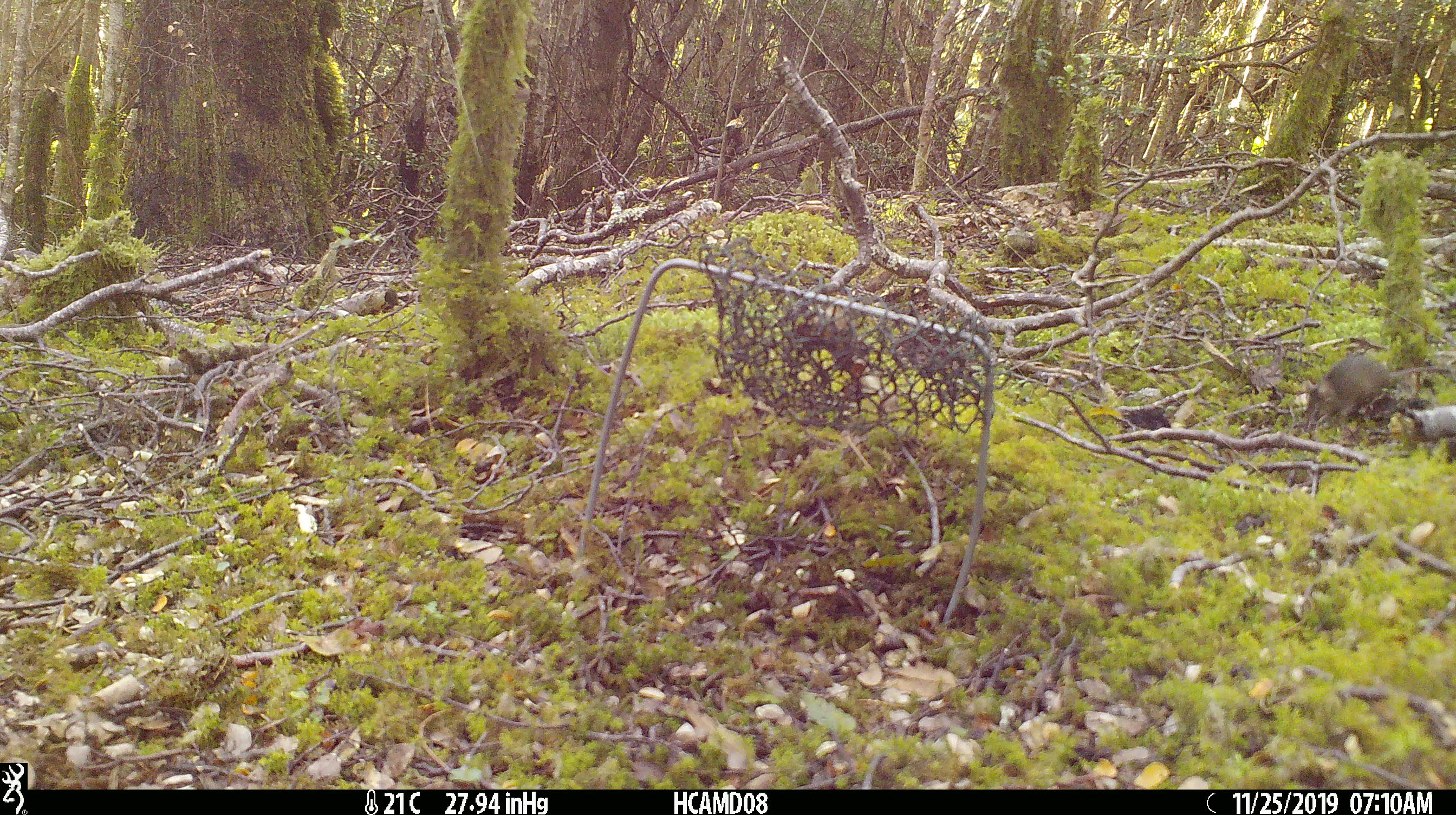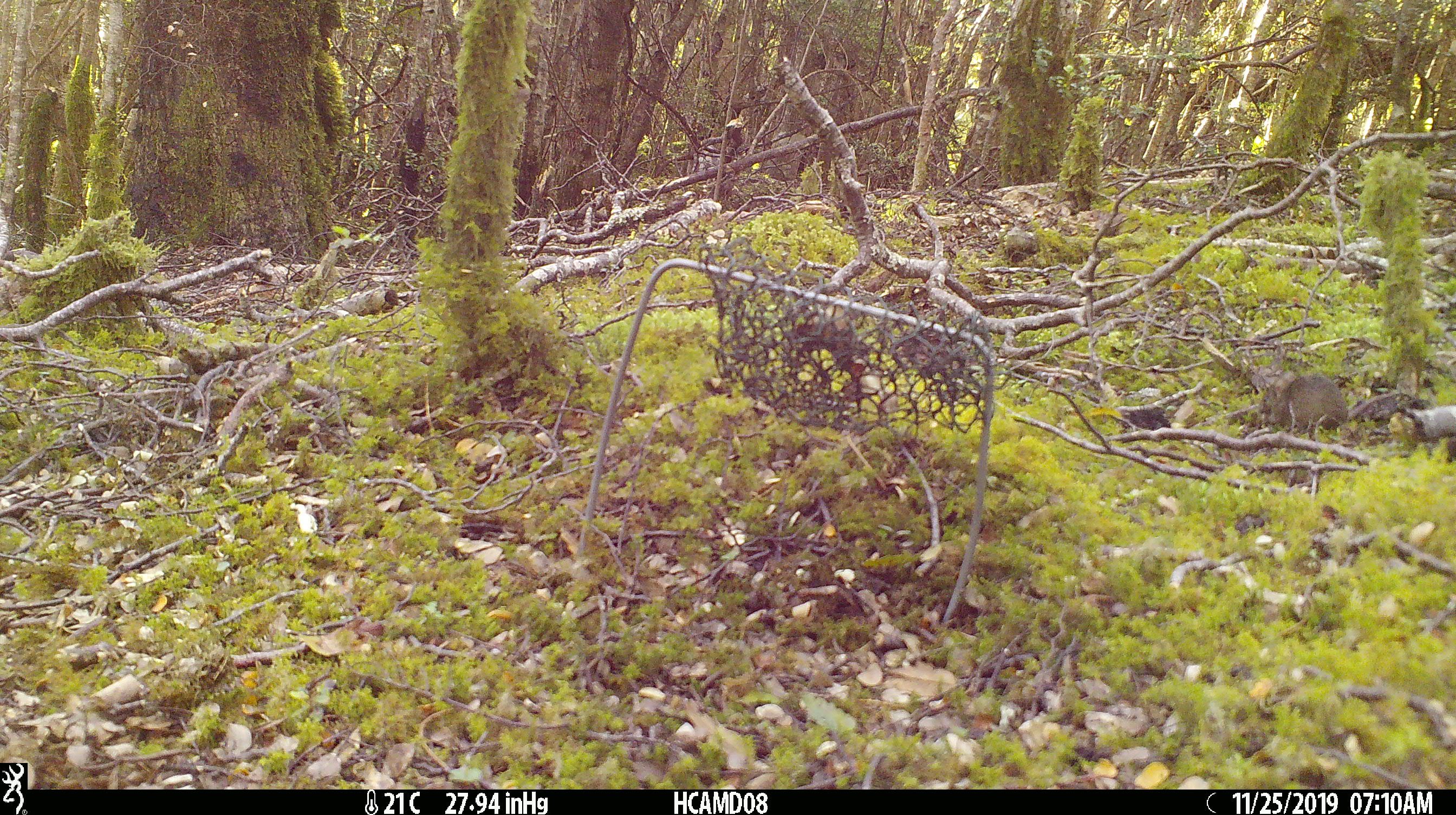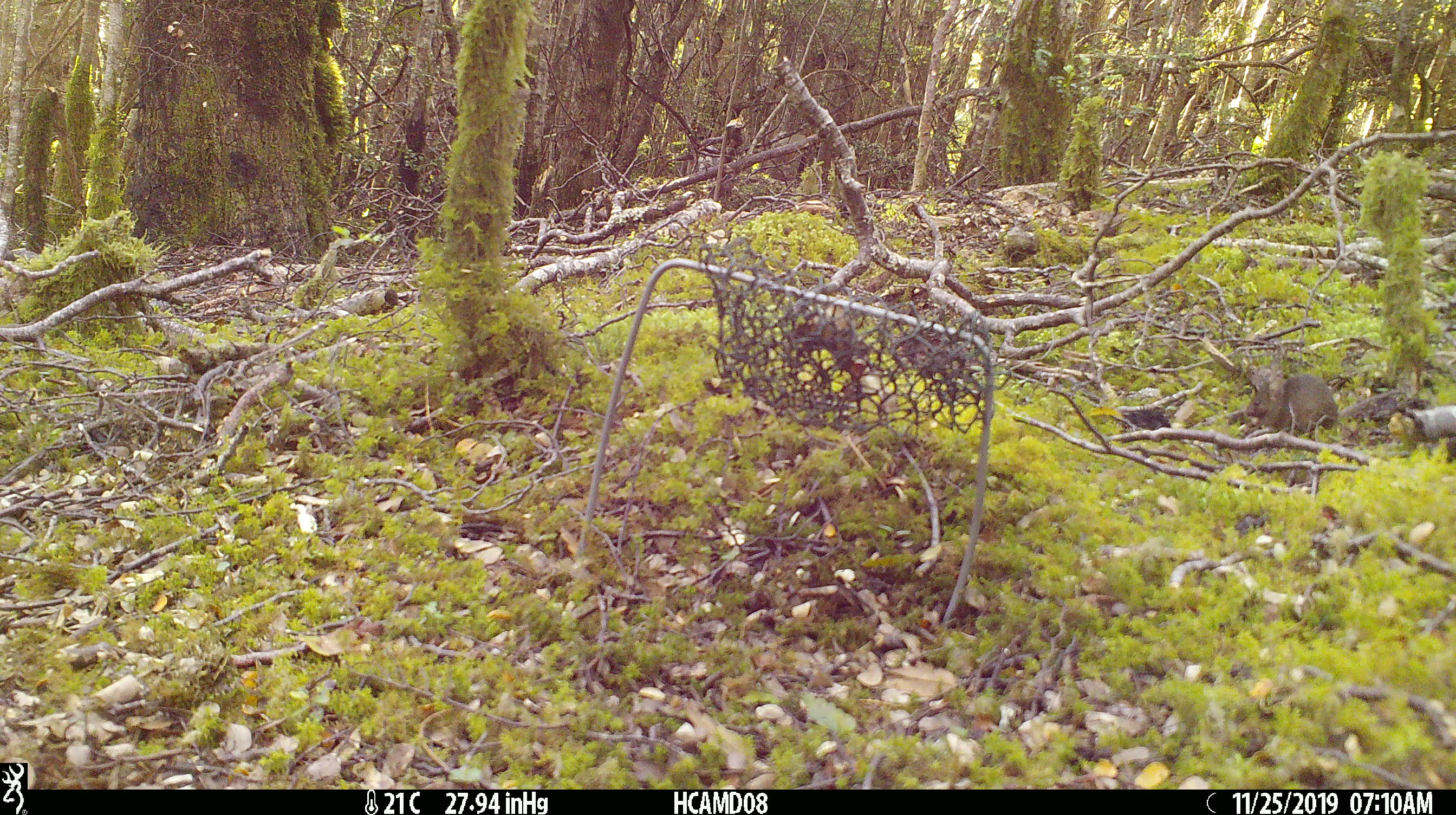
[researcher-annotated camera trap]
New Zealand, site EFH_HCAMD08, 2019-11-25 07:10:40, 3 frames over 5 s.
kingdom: Animalia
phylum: Chordata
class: Mammalia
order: Rodentia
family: Muridae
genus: Mus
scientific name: Mus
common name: mouse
Mouse (Mus).